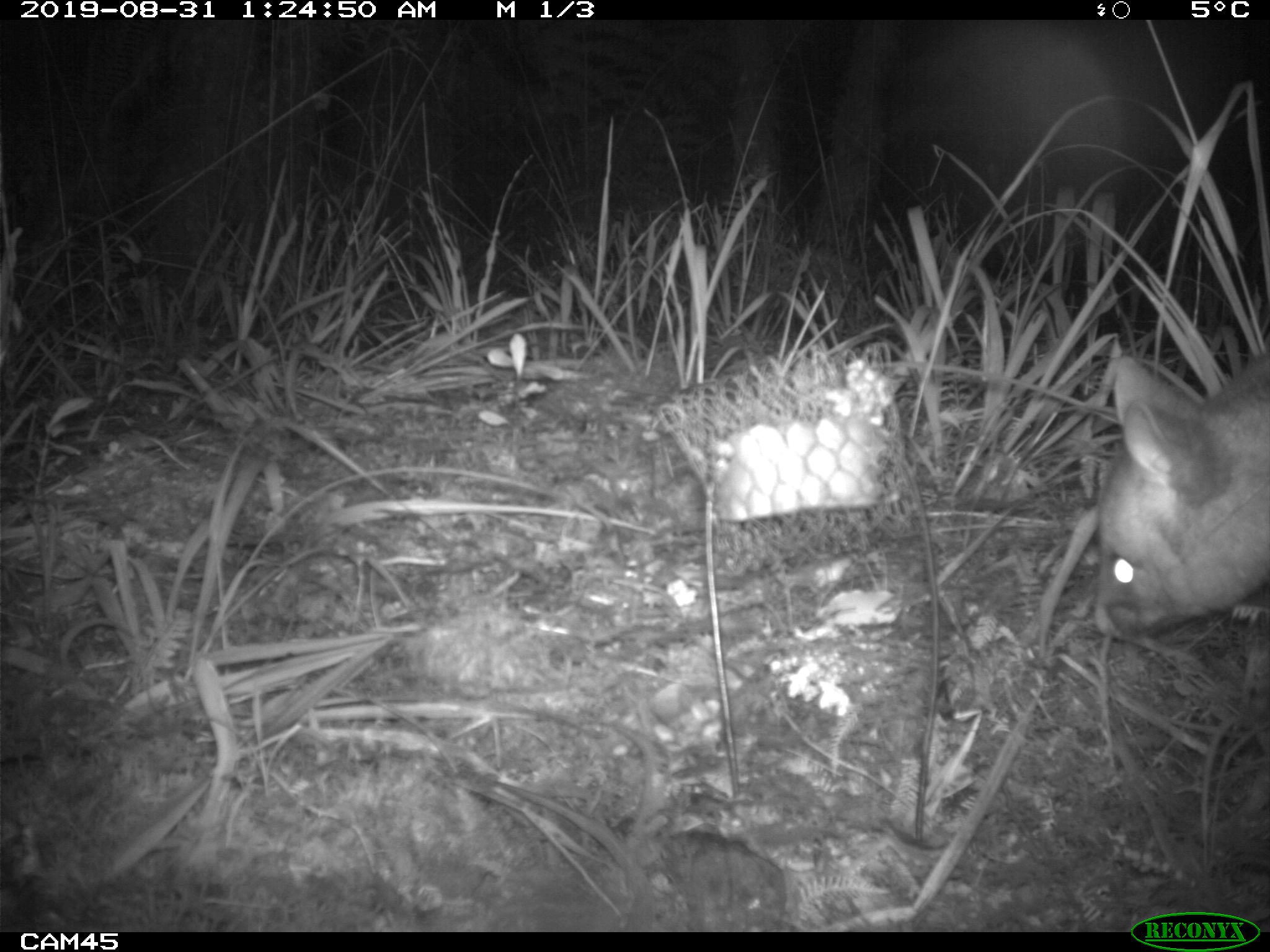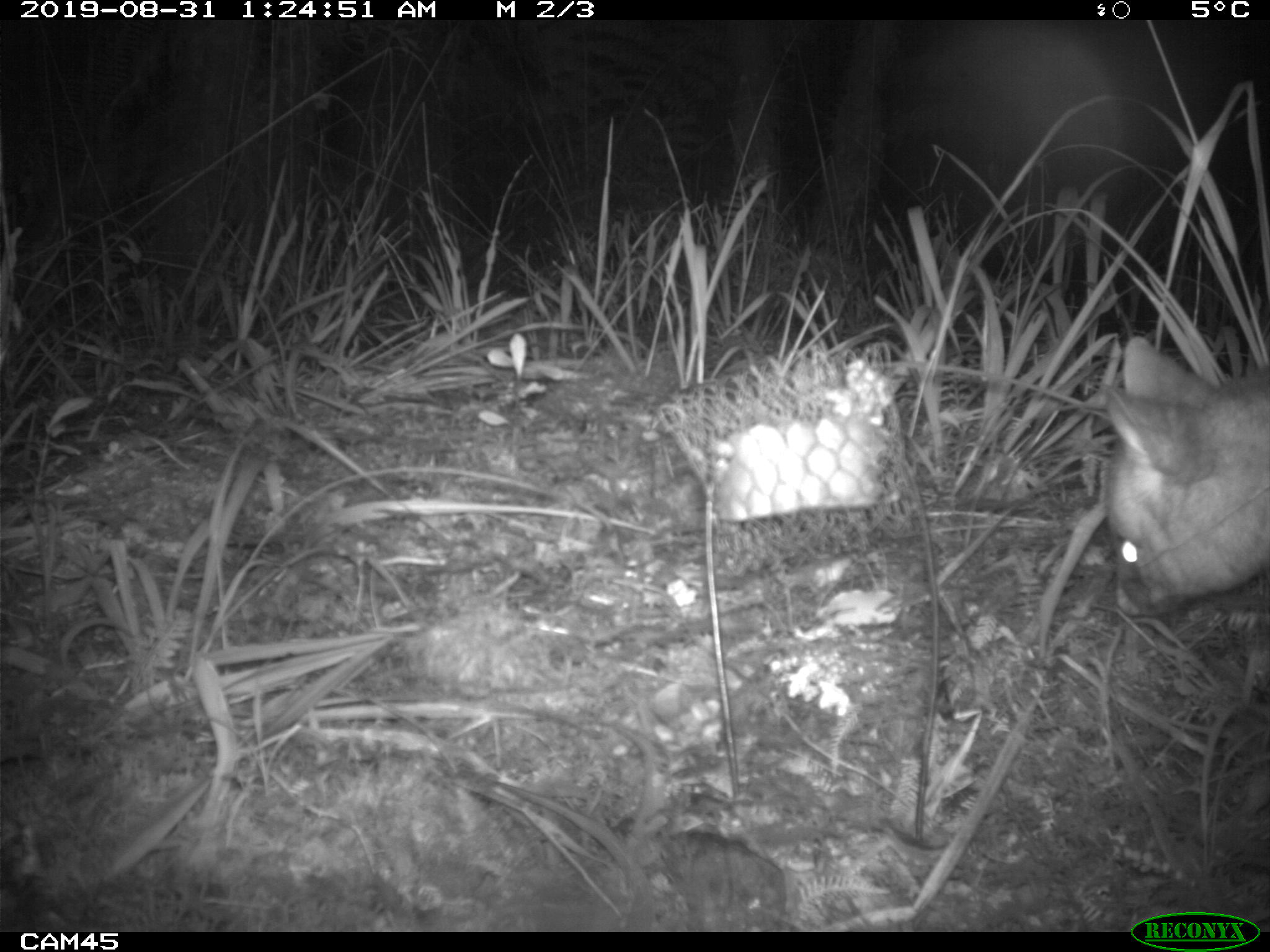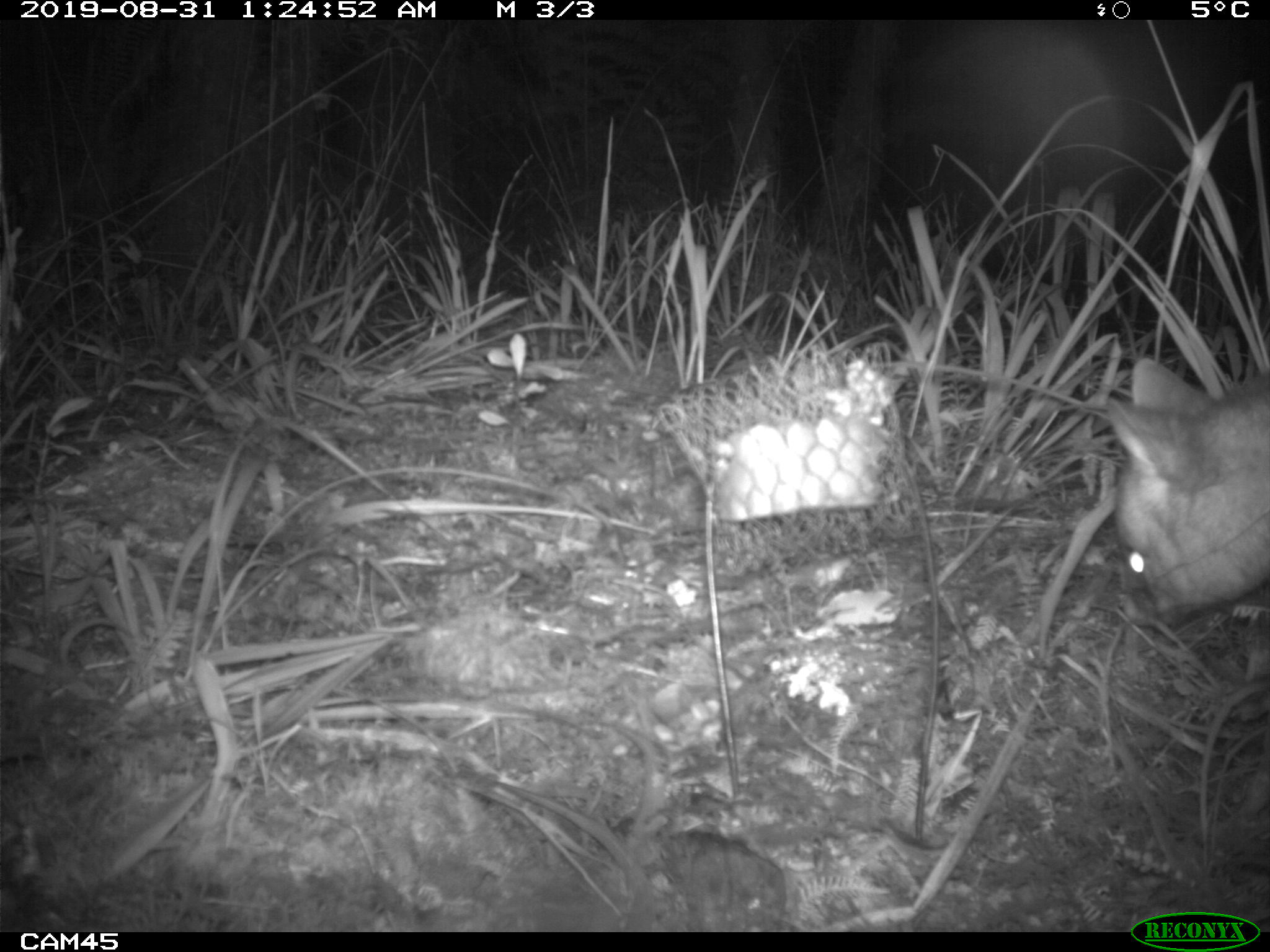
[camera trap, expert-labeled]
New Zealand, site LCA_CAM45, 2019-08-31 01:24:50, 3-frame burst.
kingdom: Animalia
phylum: Chordata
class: Mammalia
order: Diprotodontia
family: Phalangeridae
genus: Trichosurus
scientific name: Trichosurus vulpecula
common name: common brushtail possum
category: possum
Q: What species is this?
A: Possum (common brushtail possum) (Trichosurus vulpecula).